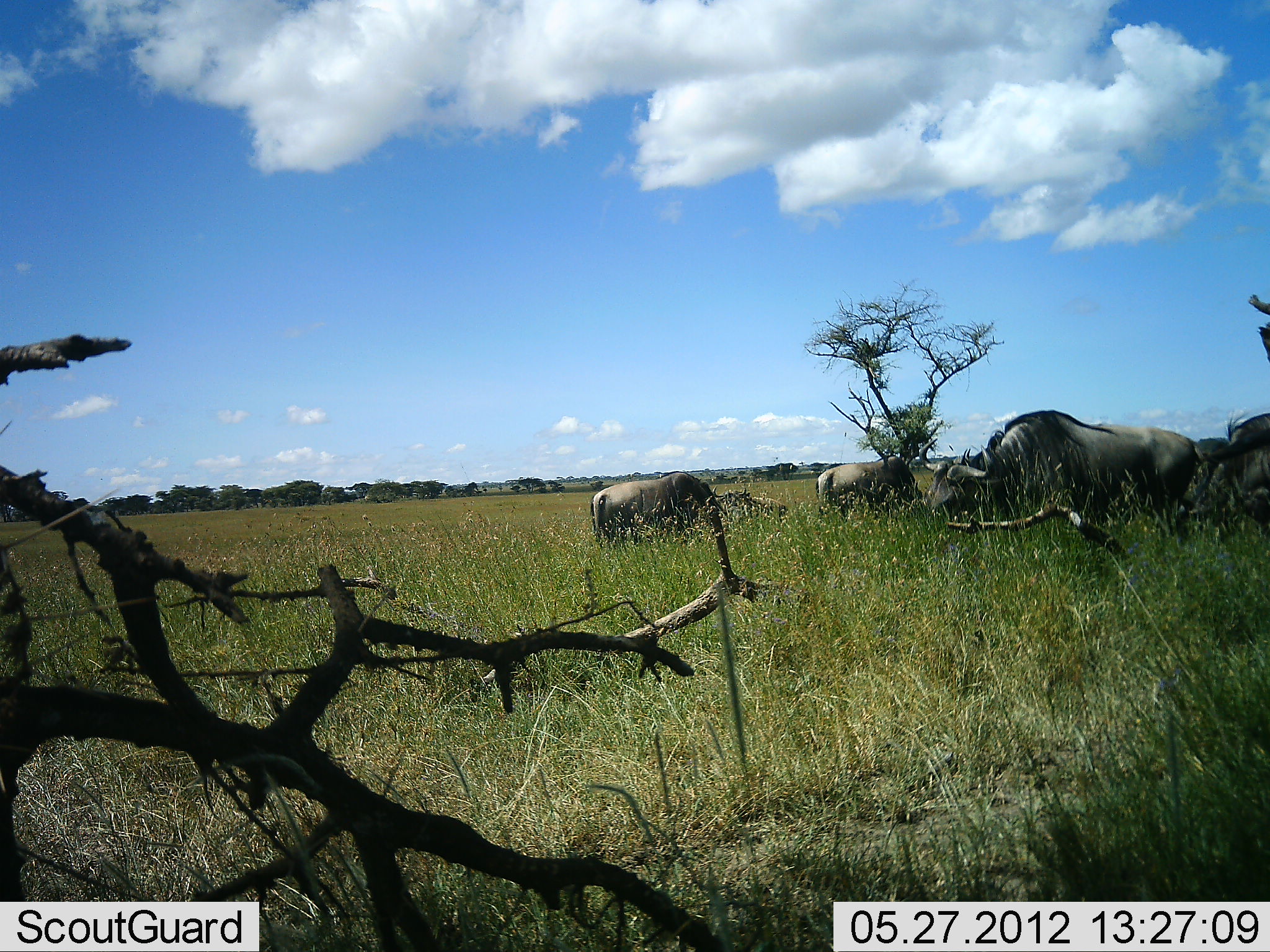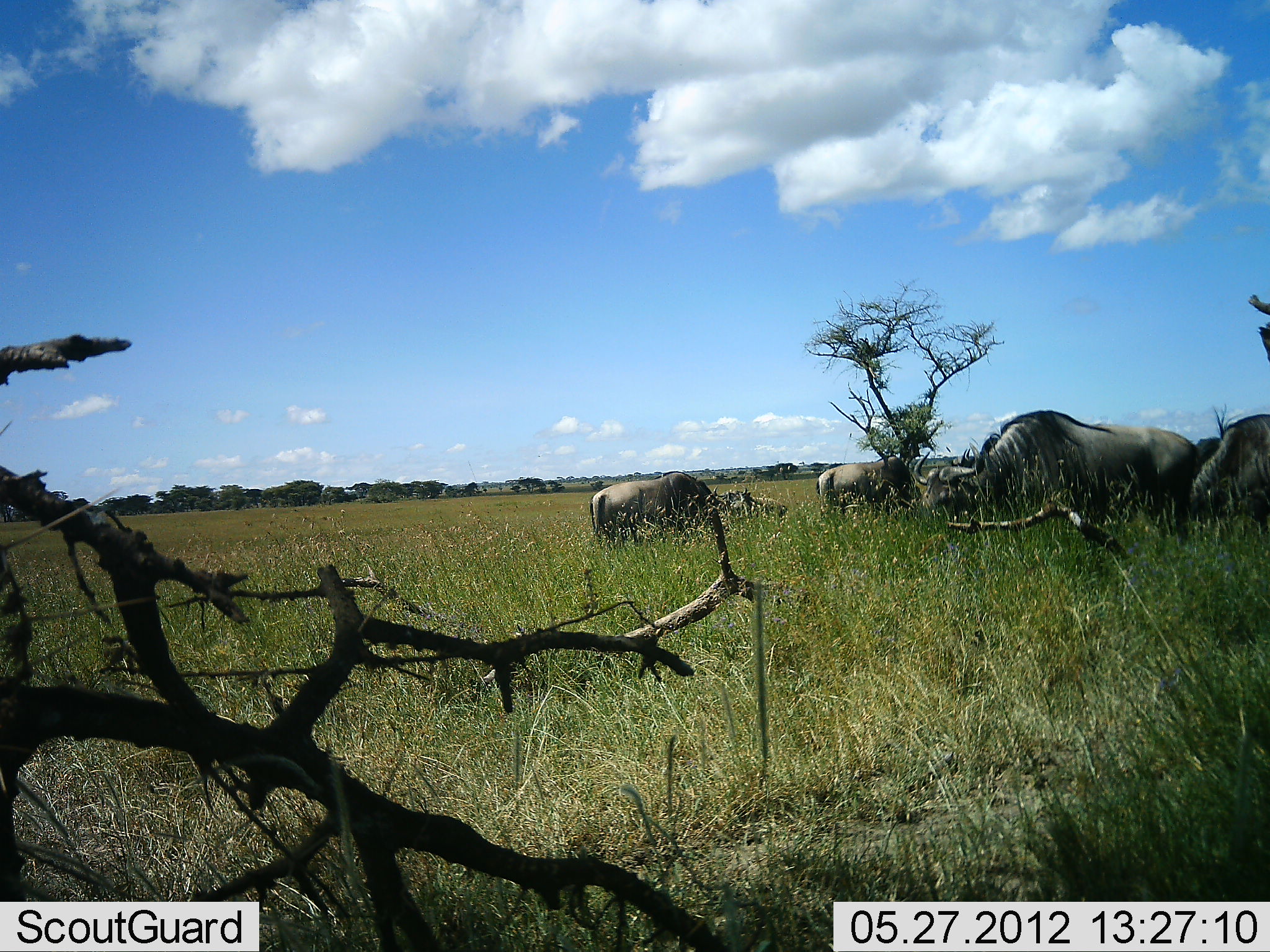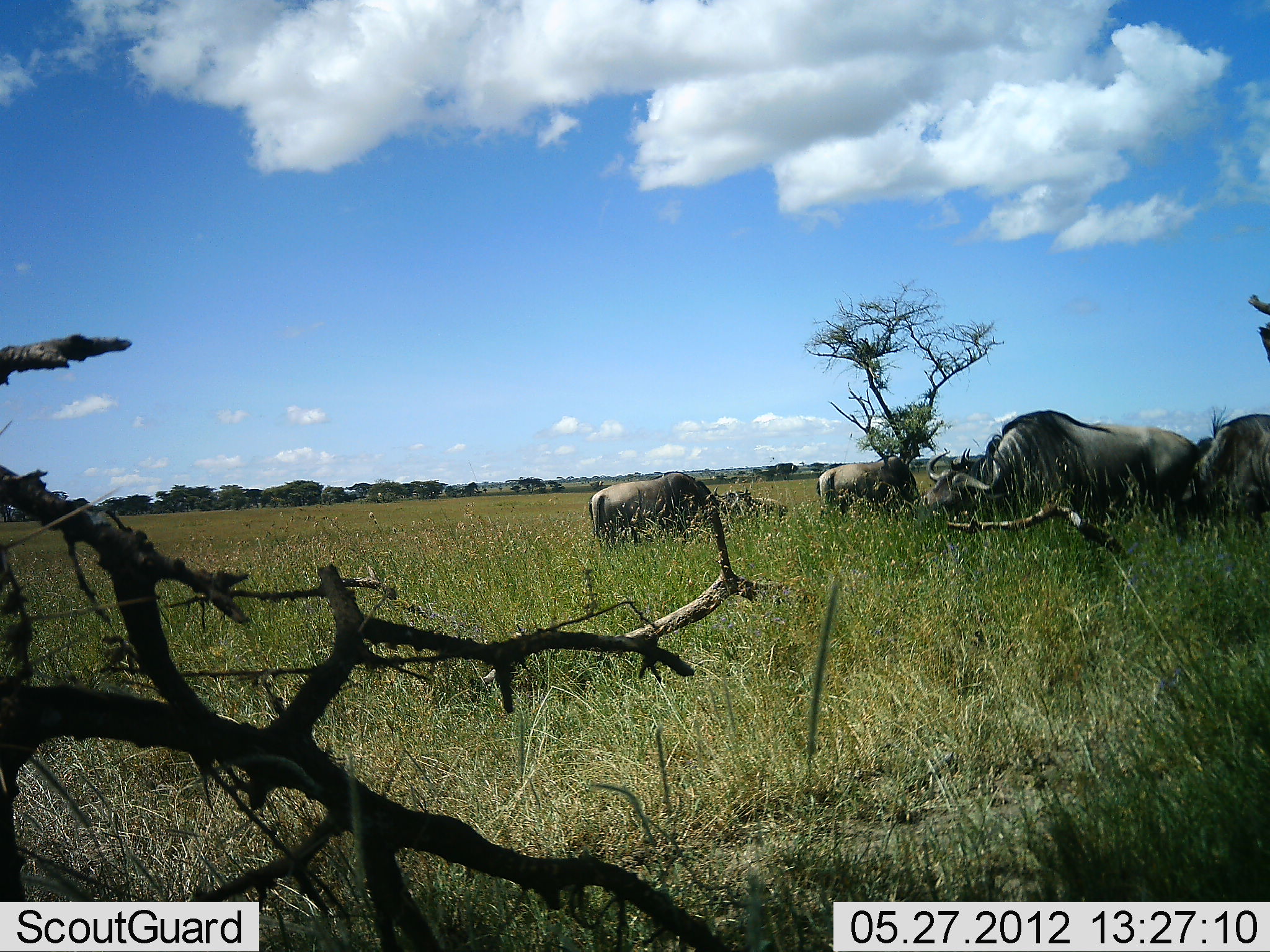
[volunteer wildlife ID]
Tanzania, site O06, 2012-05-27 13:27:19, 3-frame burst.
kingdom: Animalia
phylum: Chordata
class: Mammalia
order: Artiodactyla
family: Bovidae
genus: Connochaetes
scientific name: Connochaetes taurinus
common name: blue wildebeest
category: wildebeest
Wildebeest (blue wildebeest) (Connochaetes taurinus), count 5. Behavior (volunteer vote fractions): standing 40%, resting 35%, moving 0%, interacting 5%. Young present (vote fraction): 0%. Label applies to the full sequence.